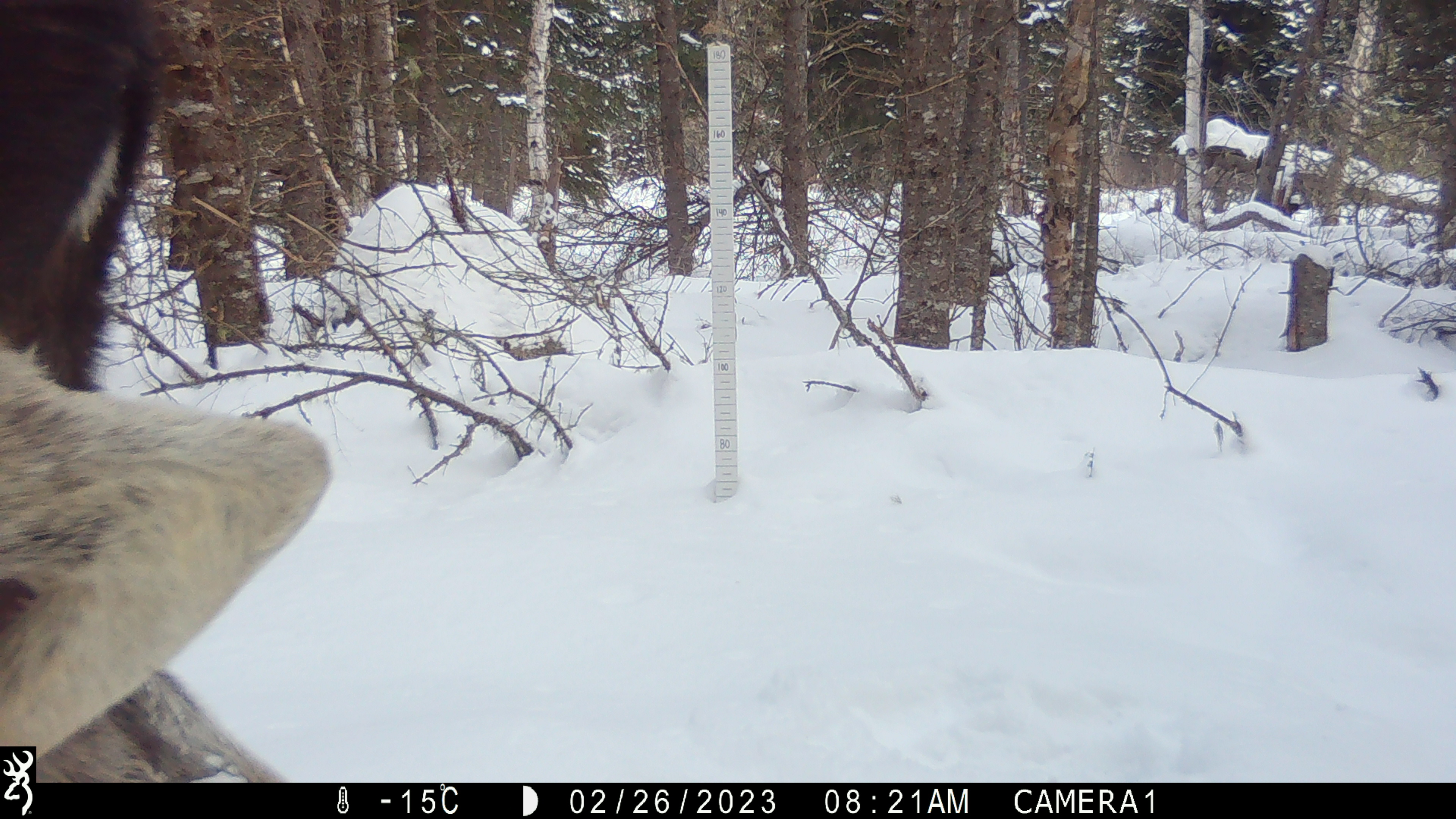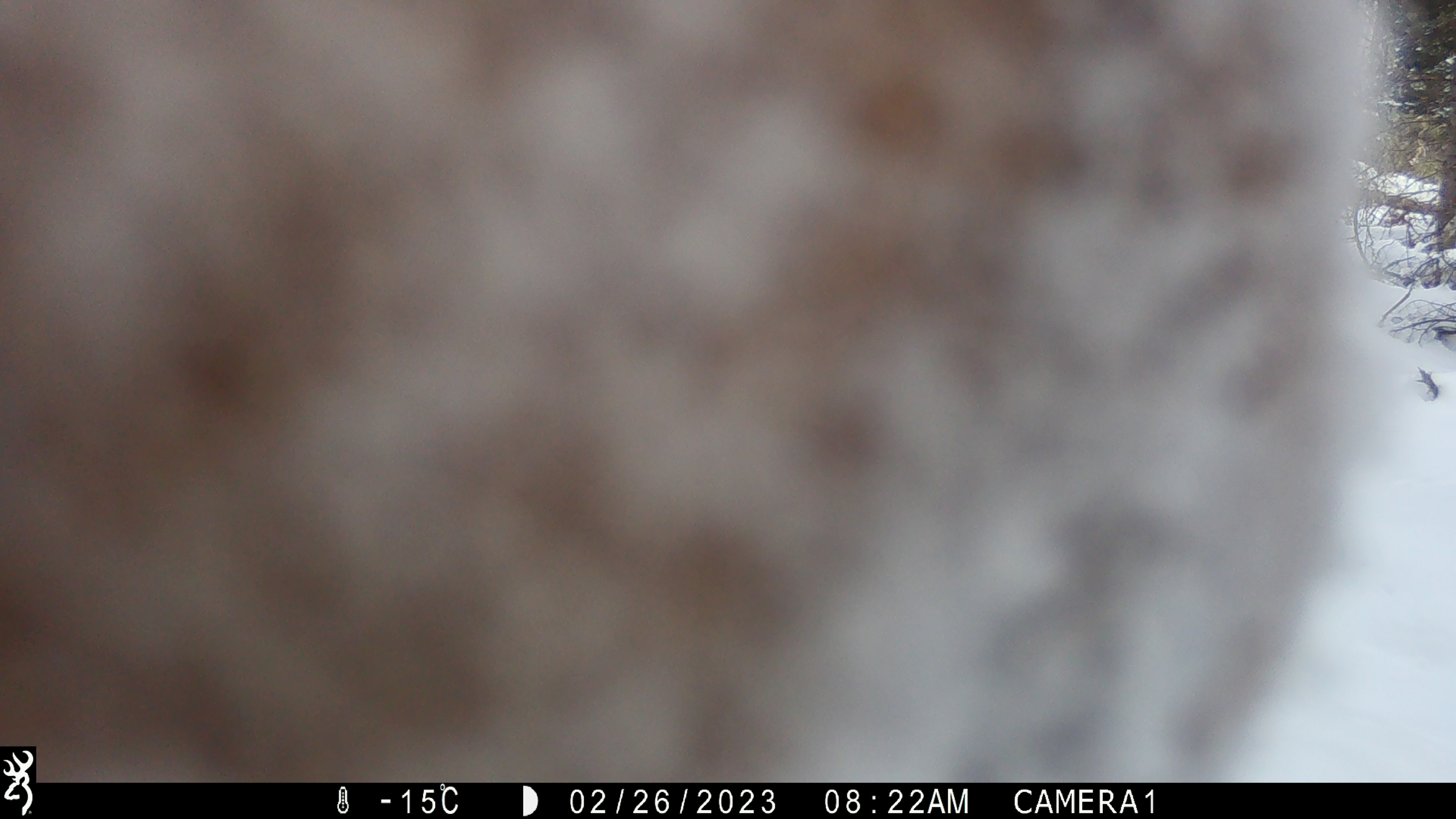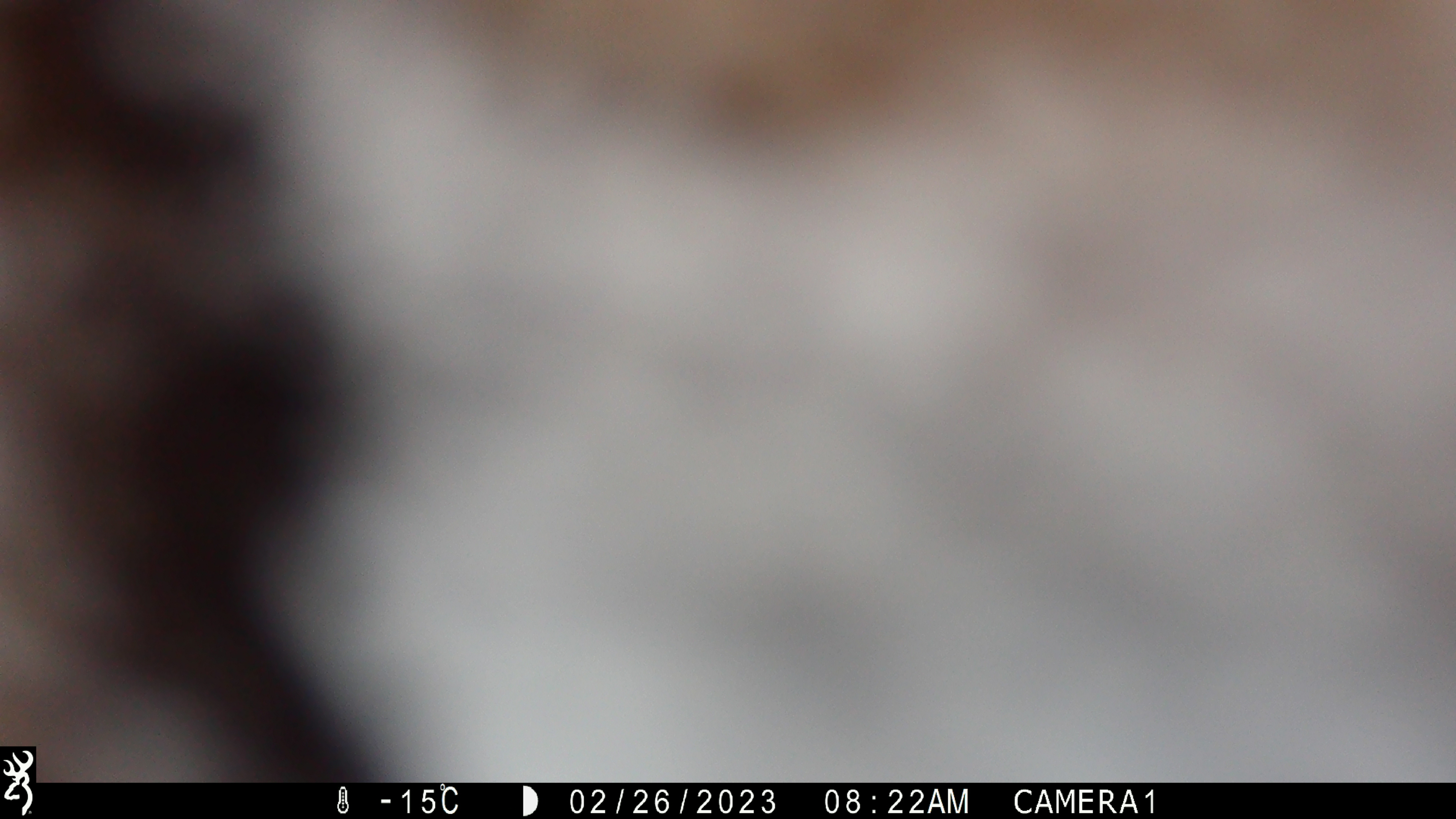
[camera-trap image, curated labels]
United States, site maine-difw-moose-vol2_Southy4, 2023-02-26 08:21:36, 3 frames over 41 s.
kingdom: Animalia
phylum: Chordata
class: Mammalia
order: Artiodactyla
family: Cervidae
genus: Alces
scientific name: Alces alces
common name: moose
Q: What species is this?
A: Moose (Alces alces).